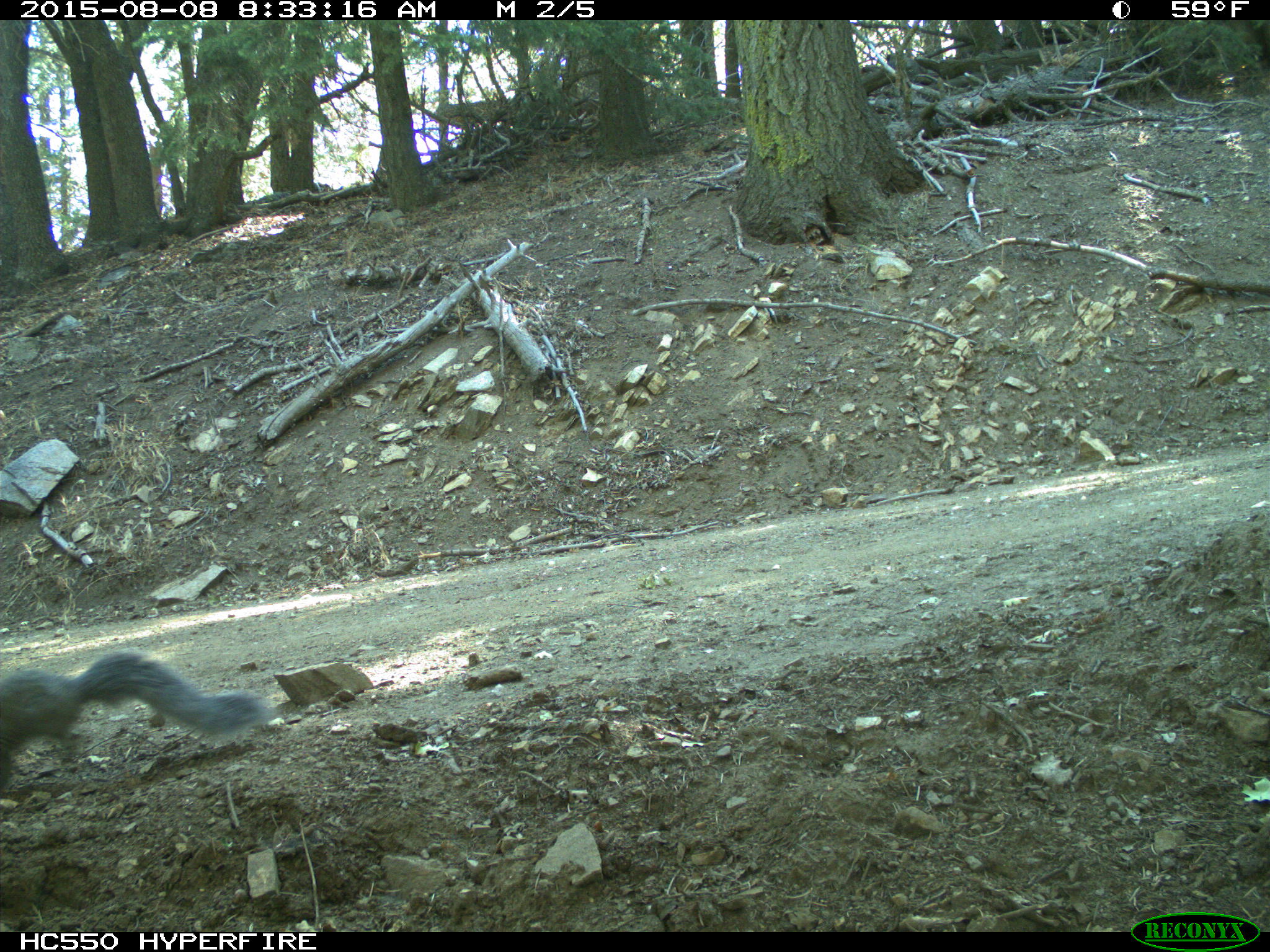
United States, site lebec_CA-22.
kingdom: Animalia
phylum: Chordata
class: Mammalia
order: Rodentia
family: Sciuridae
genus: Sciurus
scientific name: Sciurus carolinensis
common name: eastern gray squirrel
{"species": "Sciurus carolinensis (eastern gray squirrel)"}